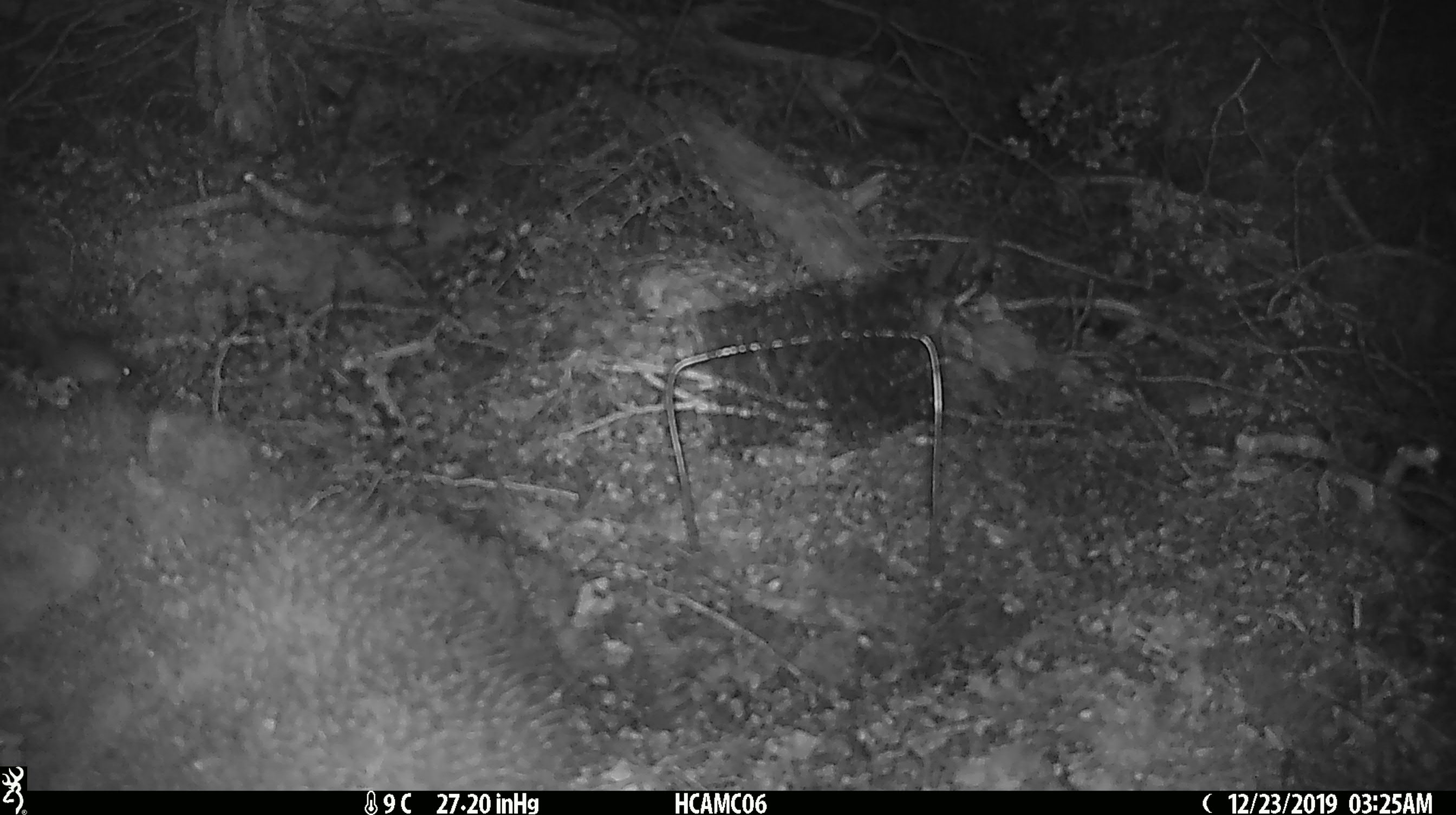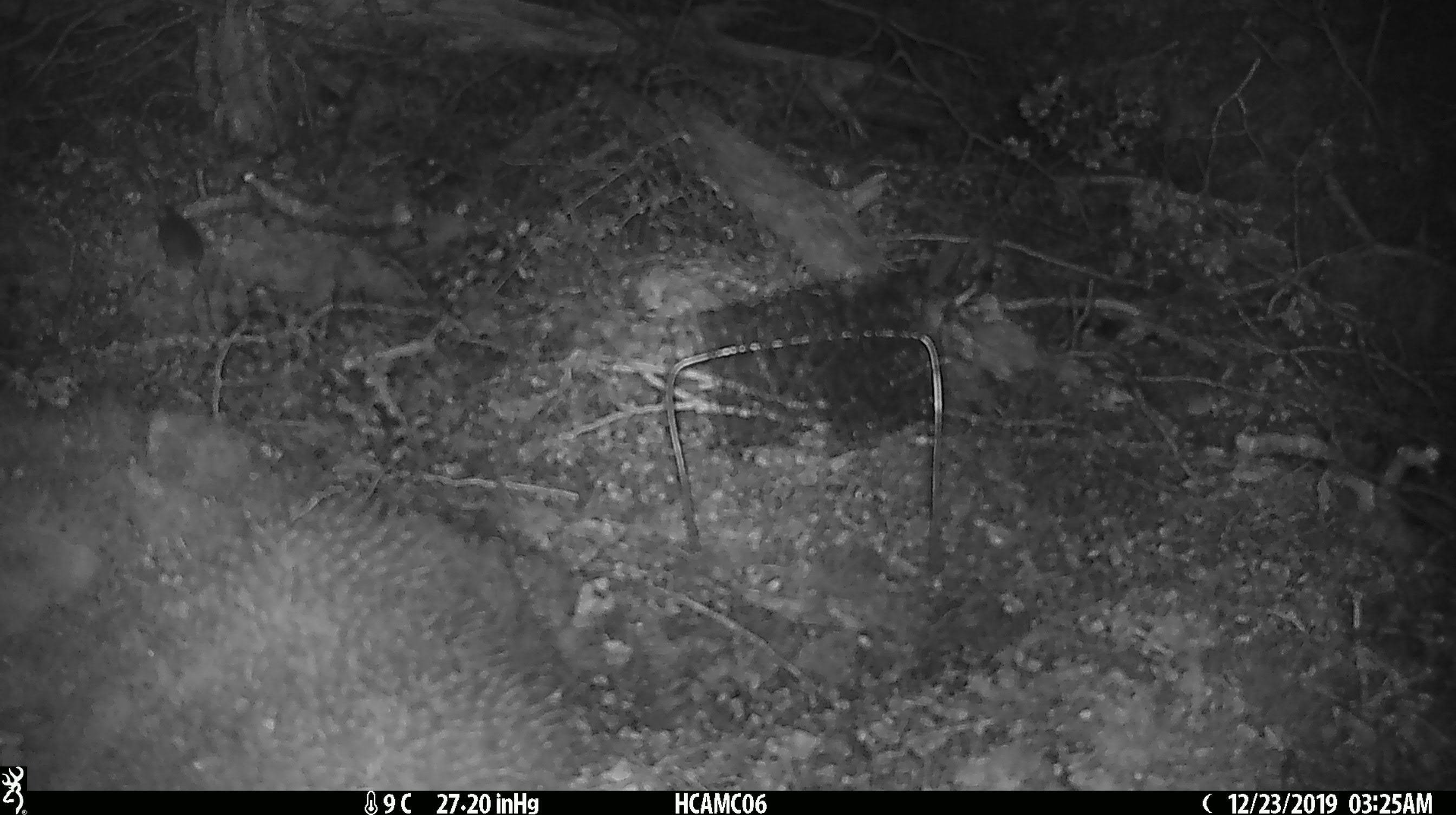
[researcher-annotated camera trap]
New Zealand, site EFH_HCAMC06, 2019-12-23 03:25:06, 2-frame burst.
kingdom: Animalia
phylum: Chordata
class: Mammalia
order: Rodentia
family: Muridae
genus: Mus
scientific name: Mus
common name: mouse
Mouse (Mus).